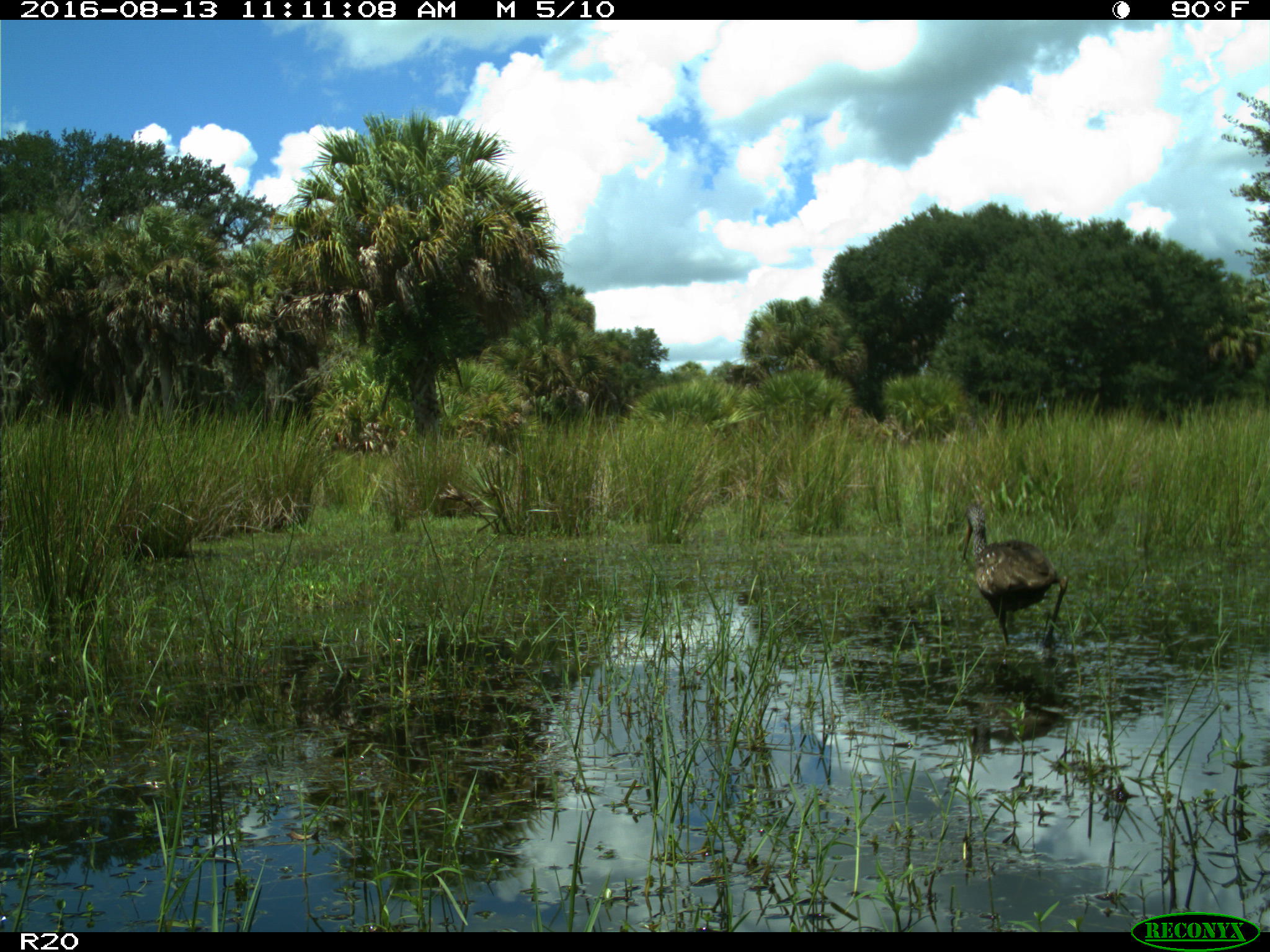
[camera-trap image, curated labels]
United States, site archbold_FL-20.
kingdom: Animalia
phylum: Chordata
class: Aves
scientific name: Aves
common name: birds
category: unidentified bird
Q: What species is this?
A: Unidentified bird (birds) (Aves).